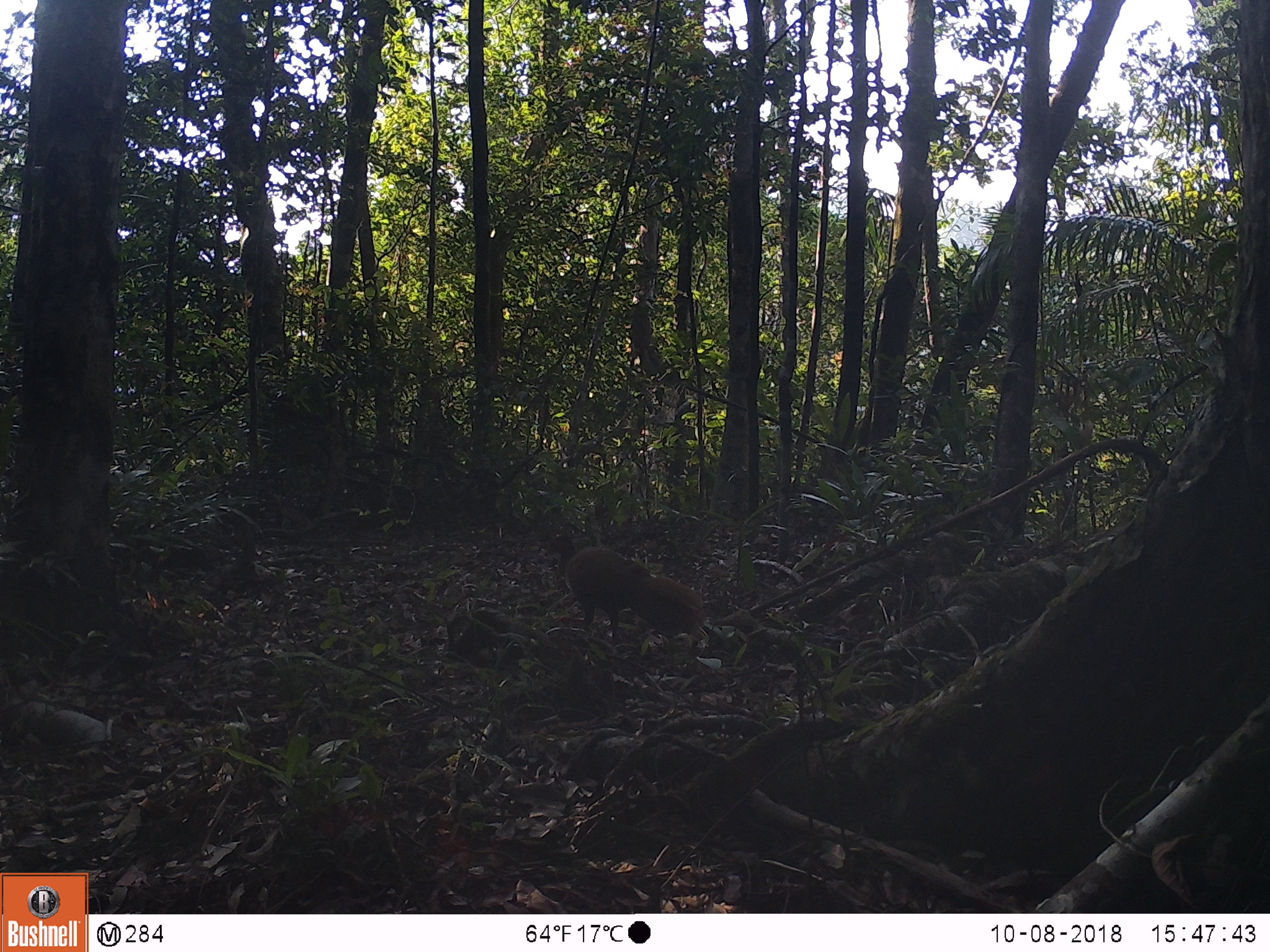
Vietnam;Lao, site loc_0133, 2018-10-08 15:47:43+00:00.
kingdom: Animalia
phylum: Chordata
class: Aves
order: Galliformes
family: Phasianidae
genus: Lophura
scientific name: Lophura nycthemera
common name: silver pheasant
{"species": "silver pheasant (Lophura nycthemera)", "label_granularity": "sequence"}